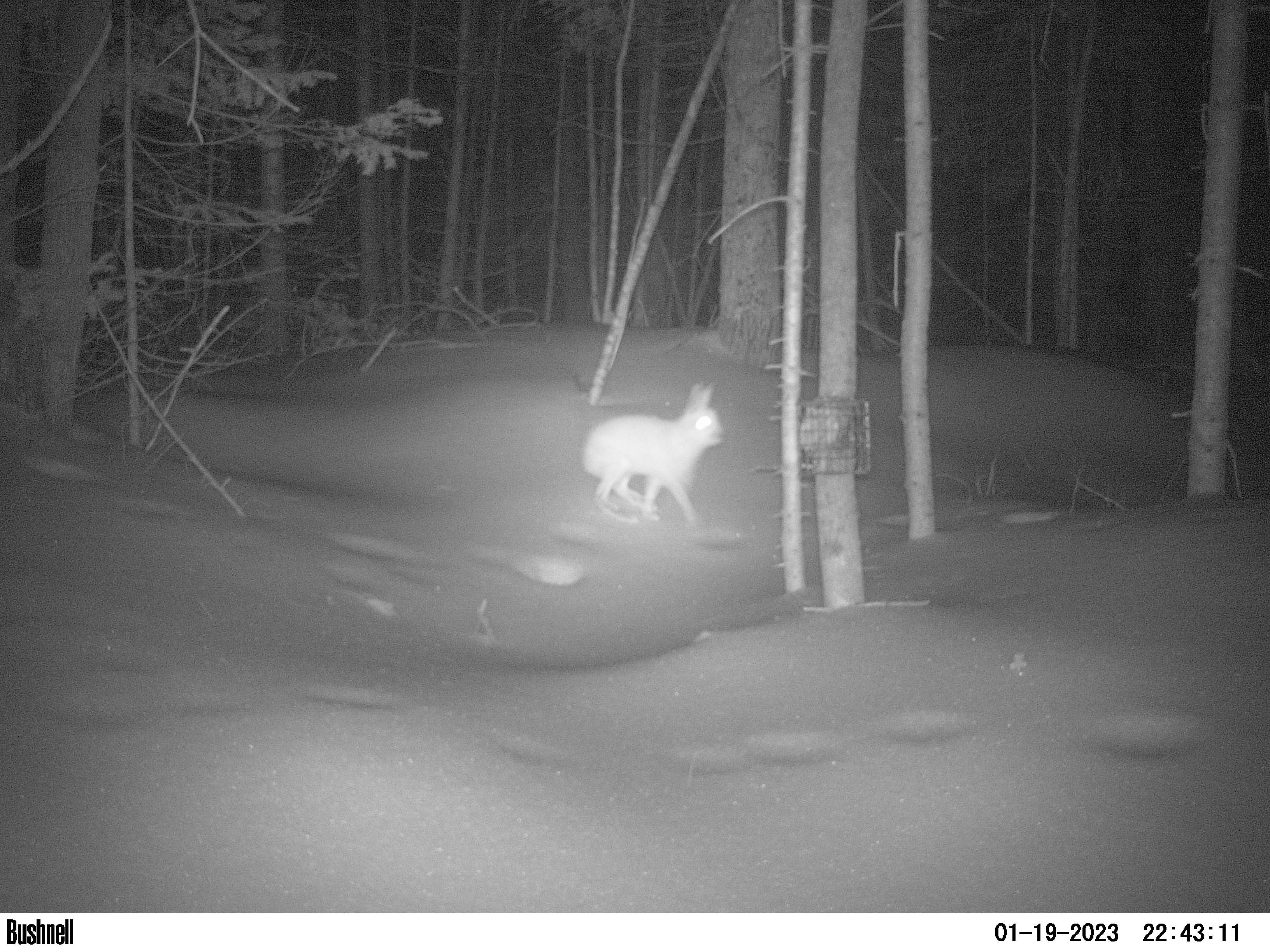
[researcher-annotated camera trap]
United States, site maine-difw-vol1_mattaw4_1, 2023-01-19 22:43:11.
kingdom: Animalia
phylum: Chordata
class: Mammalia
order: Lagomorpha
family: Leporidae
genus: Lepus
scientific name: Lepus americanus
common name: snowshoe hare